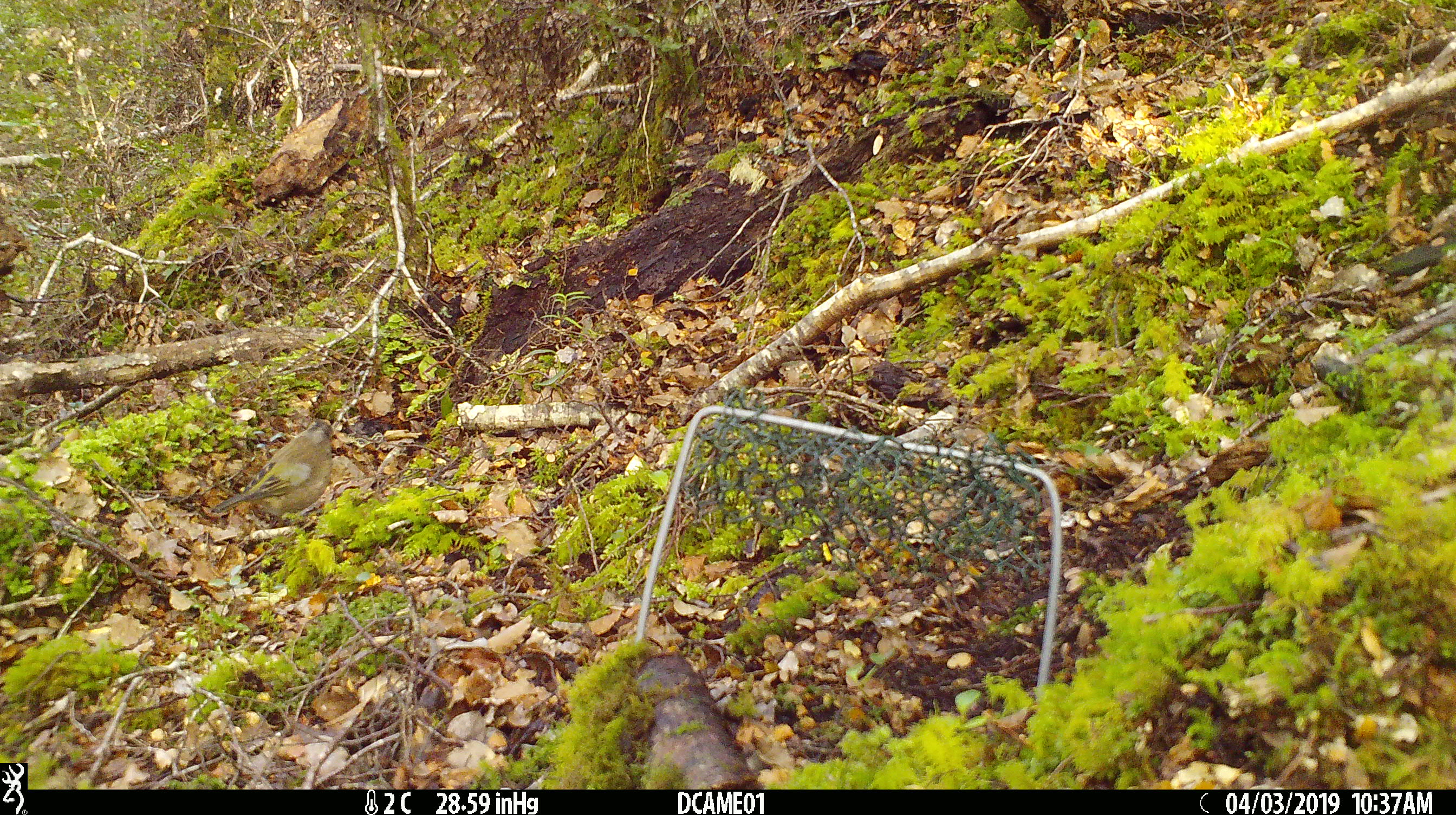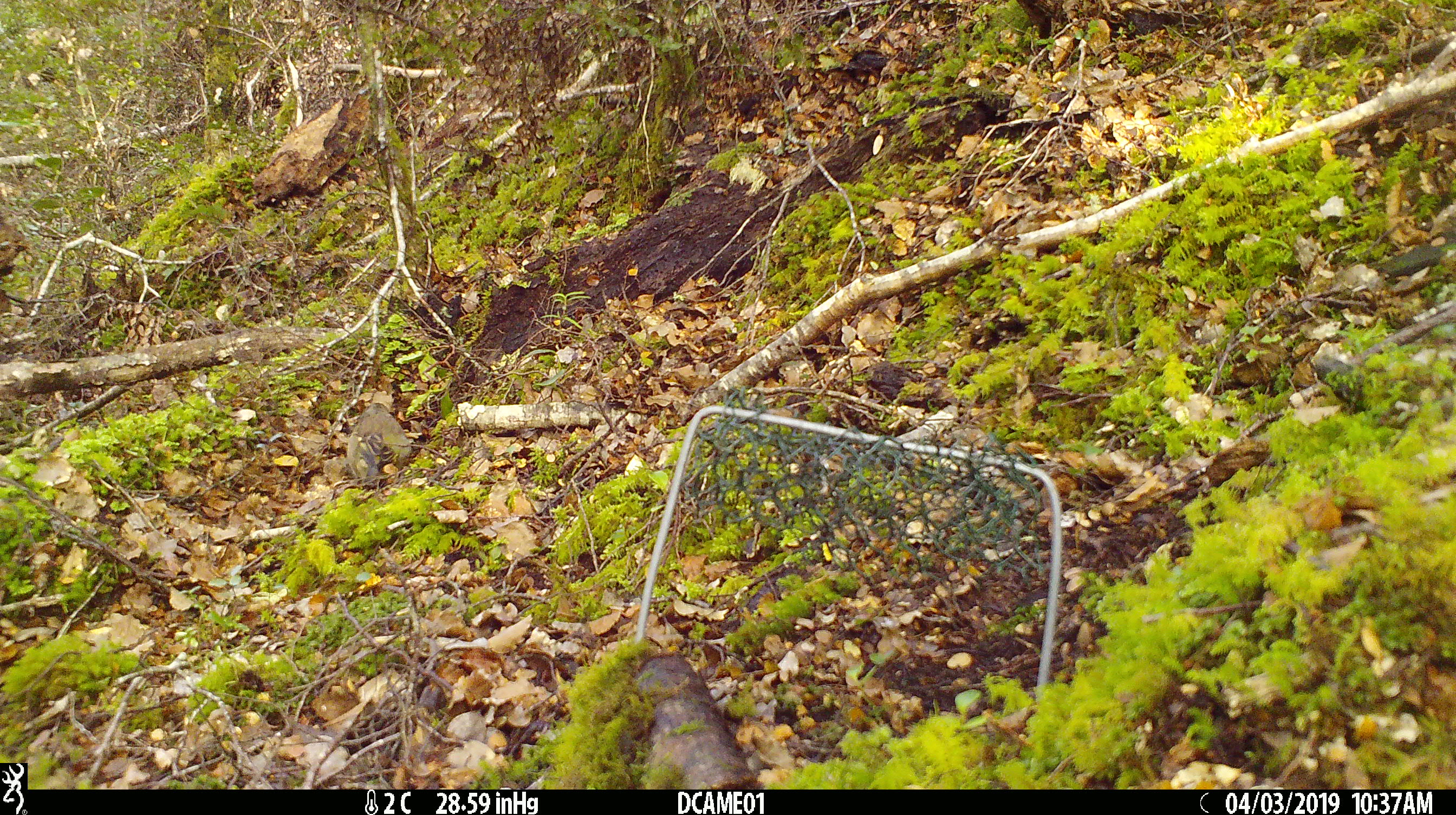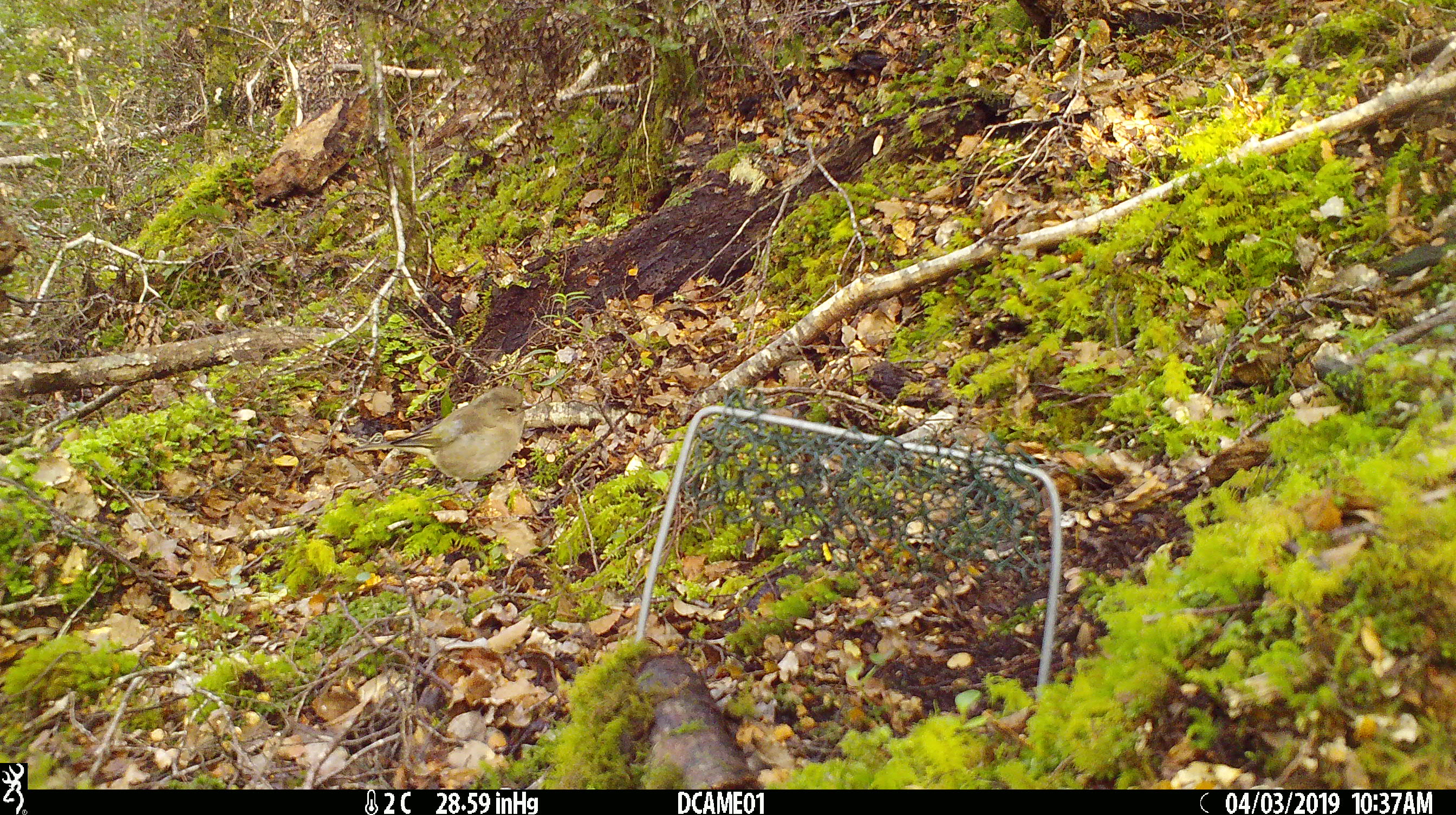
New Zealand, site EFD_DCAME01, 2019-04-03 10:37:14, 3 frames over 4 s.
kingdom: Animalia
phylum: Chordata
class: Aves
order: Passeriformes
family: Fringillidae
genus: Fringilla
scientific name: Fringilla coelebs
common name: common chaffinch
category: chaffinch